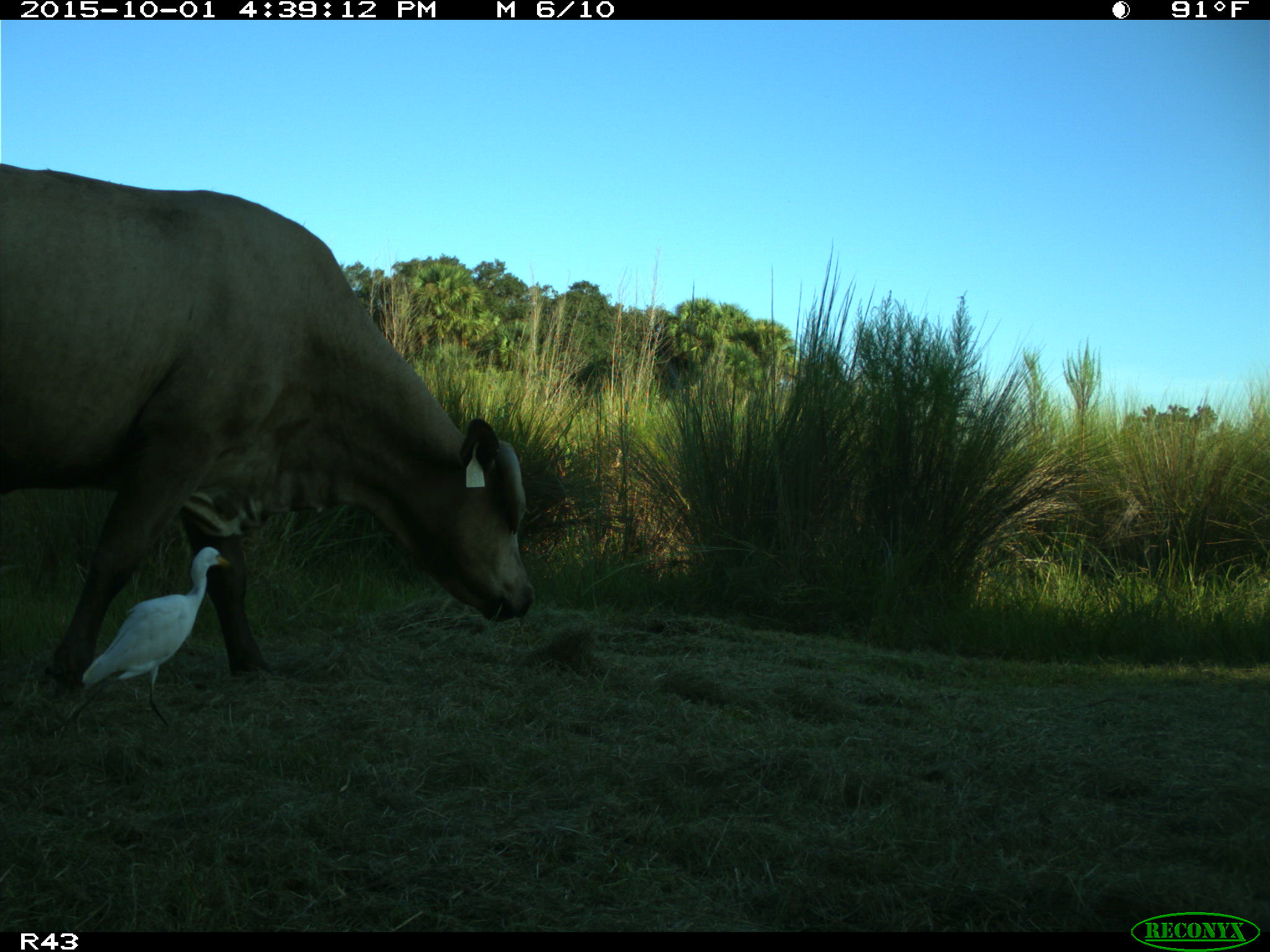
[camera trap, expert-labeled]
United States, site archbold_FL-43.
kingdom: Animalia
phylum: Chordata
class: Mammalia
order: Artiodactyla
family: Bovidae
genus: Bos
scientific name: Bos taurus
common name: domestic cow